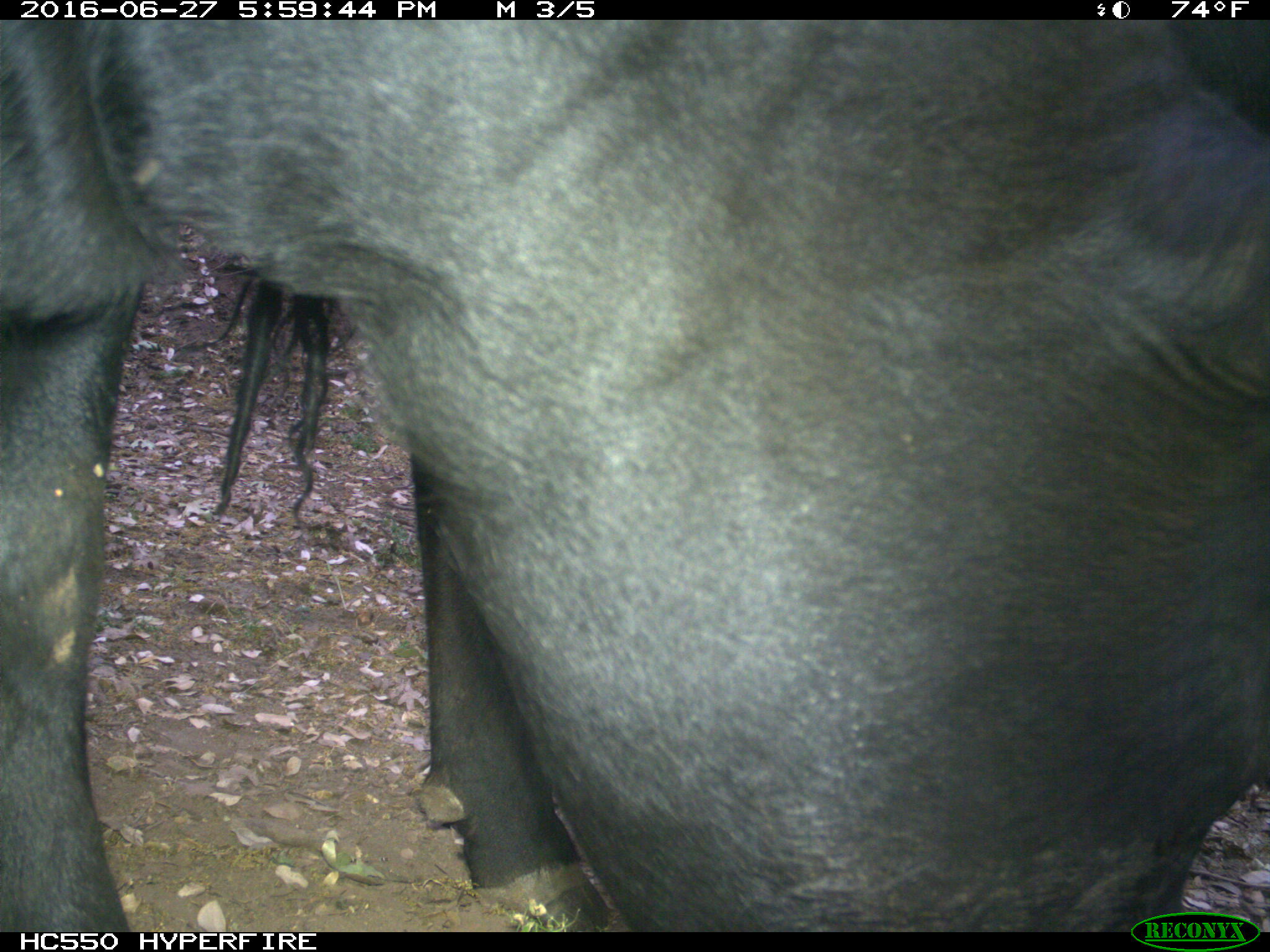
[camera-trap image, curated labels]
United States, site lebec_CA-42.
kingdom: Animalia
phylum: Chordata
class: Mammalia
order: Artiodactyla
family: Bovidae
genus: Bos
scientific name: Bos taurus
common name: domestic cow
Bos taurus (domestic cow).